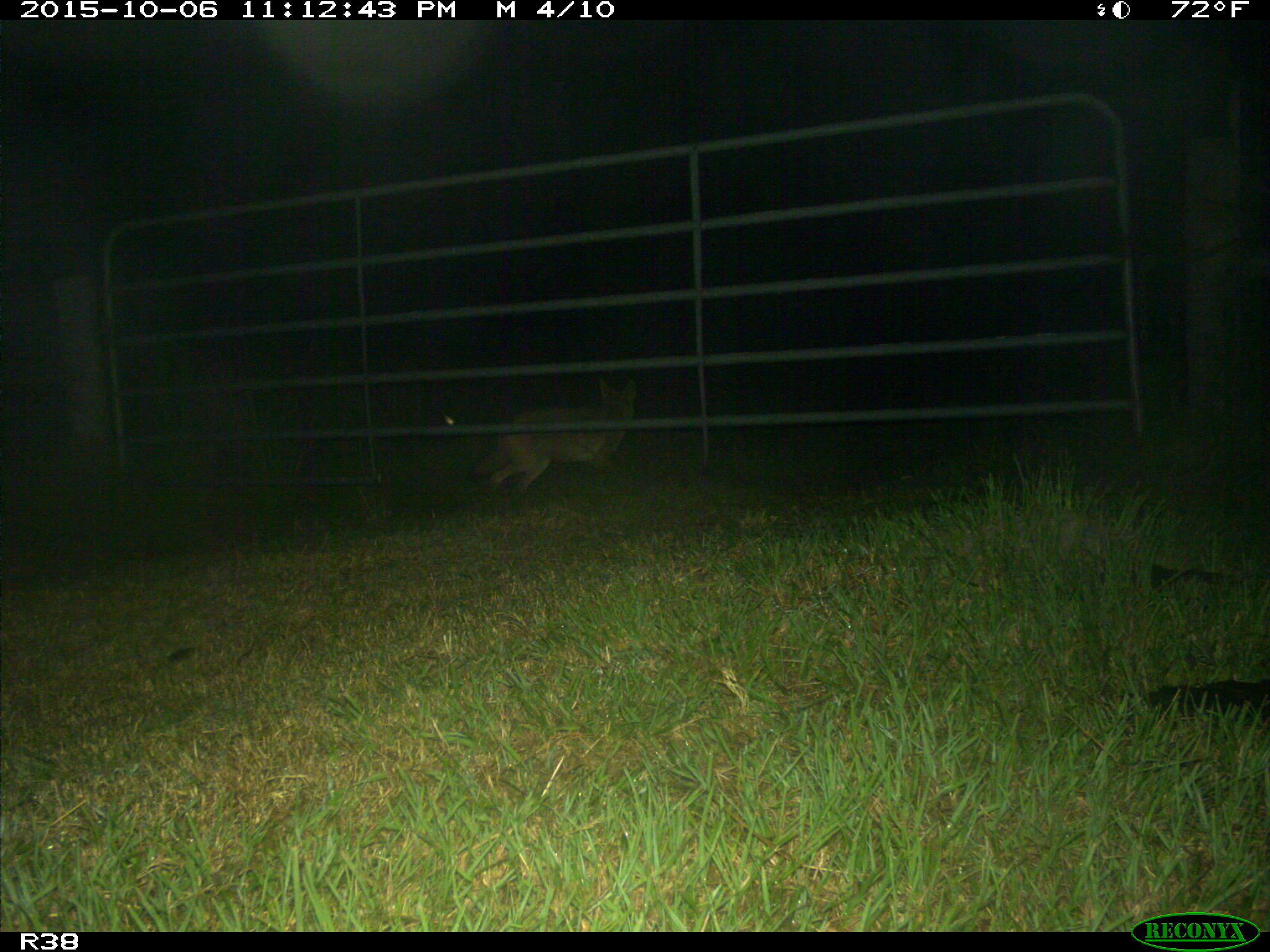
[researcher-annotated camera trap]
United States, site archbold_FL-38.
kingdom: Animalia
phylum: Chordata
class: Mammalia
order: Carnivora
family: Canidae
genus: Canis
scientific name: Canis latrans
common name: coyote